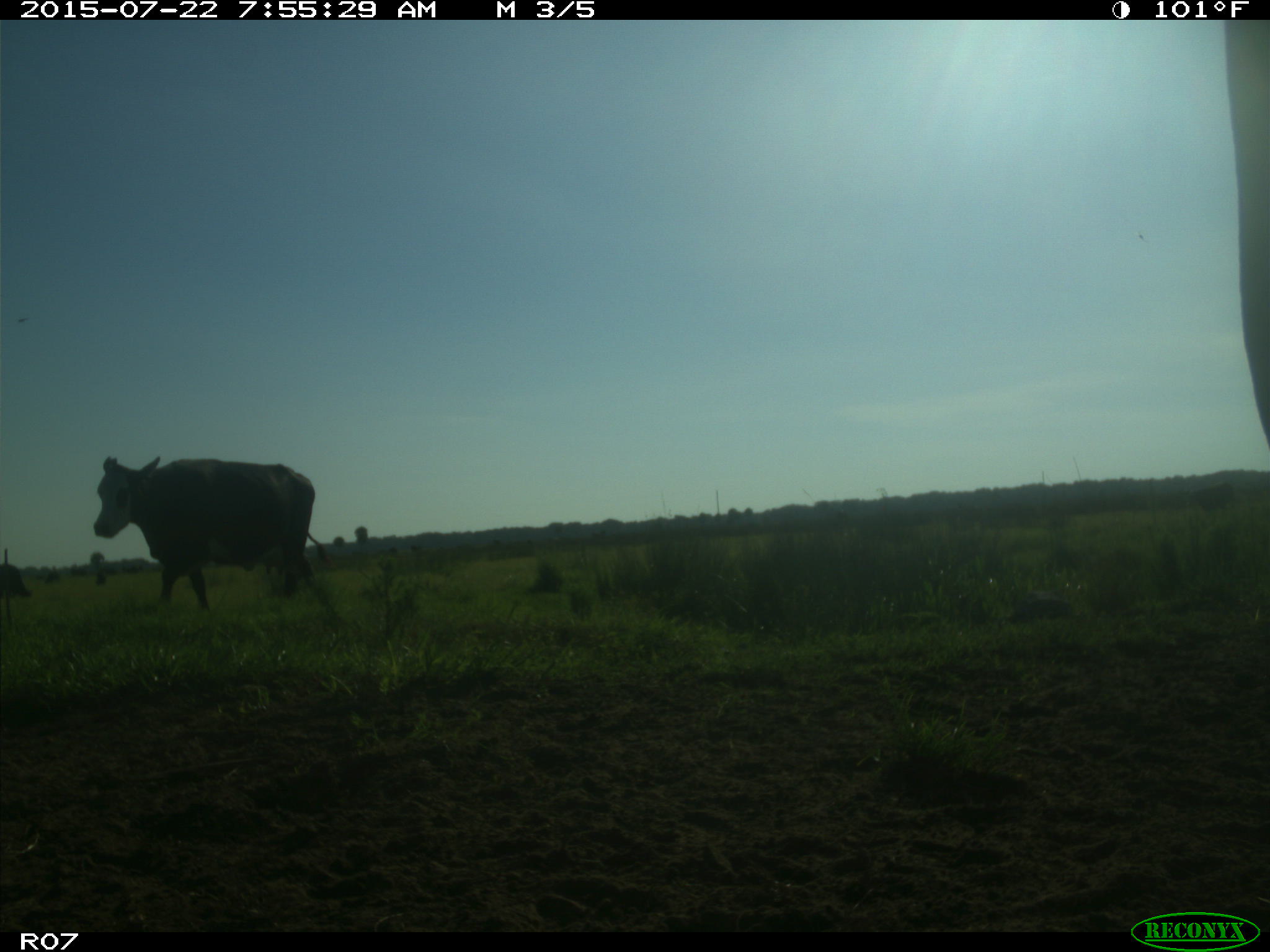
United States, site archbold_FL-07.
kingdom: Animalia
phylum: Chordata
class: Mammalia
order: Artiodactyla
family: Cervidae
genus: Odocoileus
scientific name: Odocoileus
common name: deer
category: unidentified deer